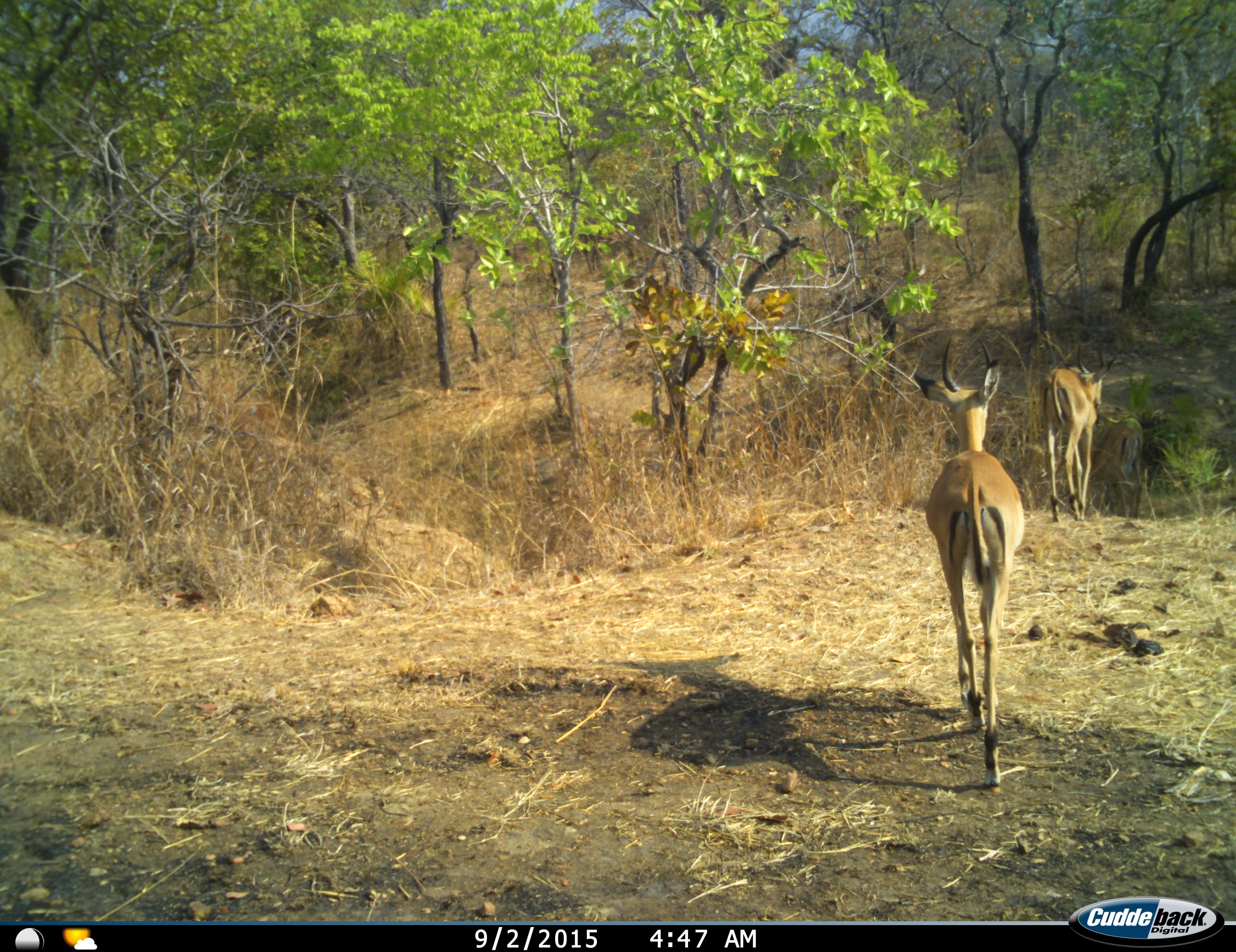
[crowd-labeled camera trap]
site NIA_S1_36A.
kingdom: Animalia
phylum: Chordata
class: Mammalia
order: Artiodactyla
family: Bovidae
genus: Aepyceros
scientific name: Aepyceros melampus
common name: impala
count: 2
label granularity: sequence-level